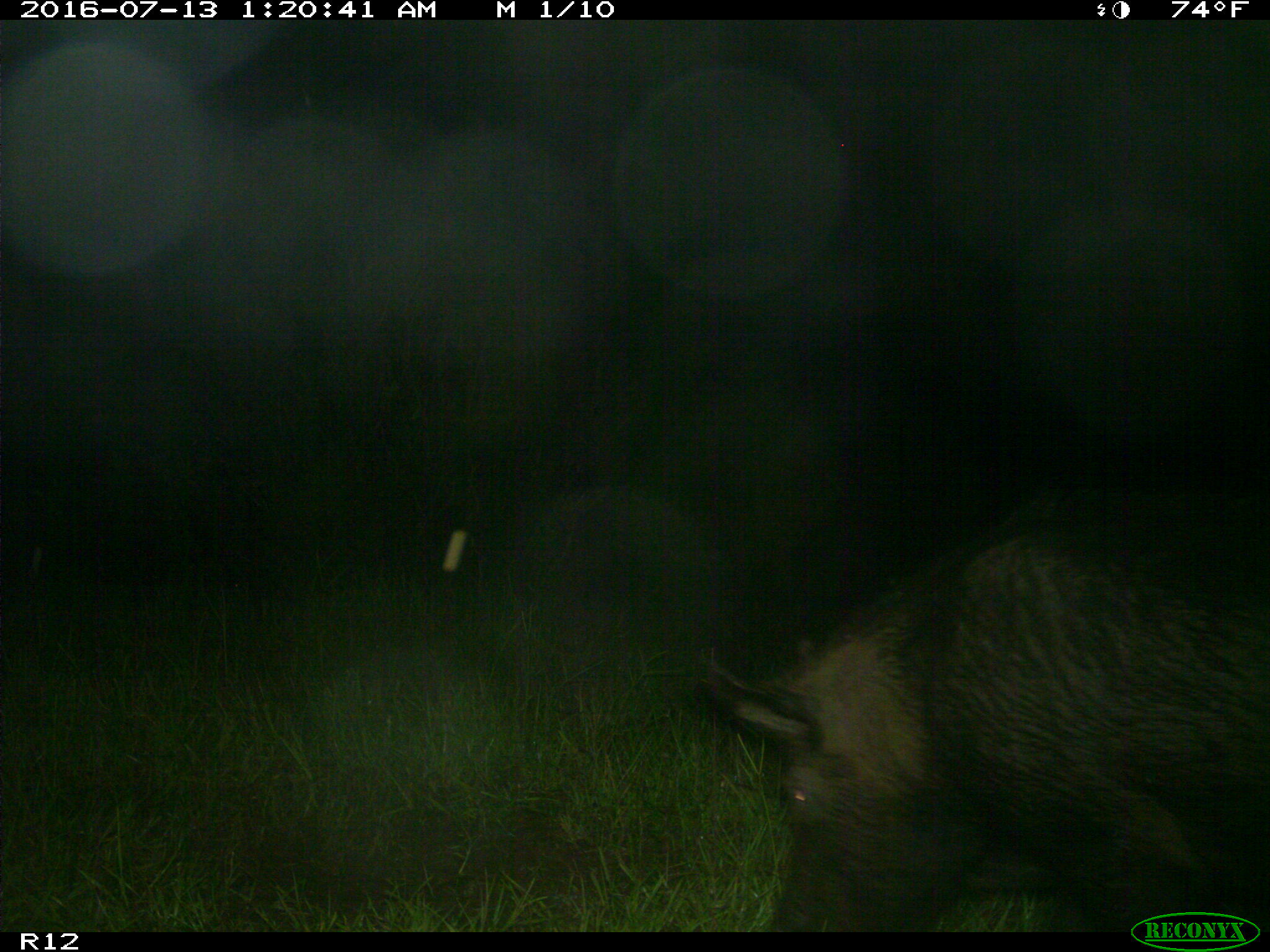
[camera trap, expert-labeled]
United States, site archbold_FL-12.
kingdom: Animalia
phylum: Chordata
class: Mammalia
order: Artiodactyla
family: Suidae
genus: Sus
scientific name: Sus scrofa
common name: wild boar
Sus scrofa (wild boar).